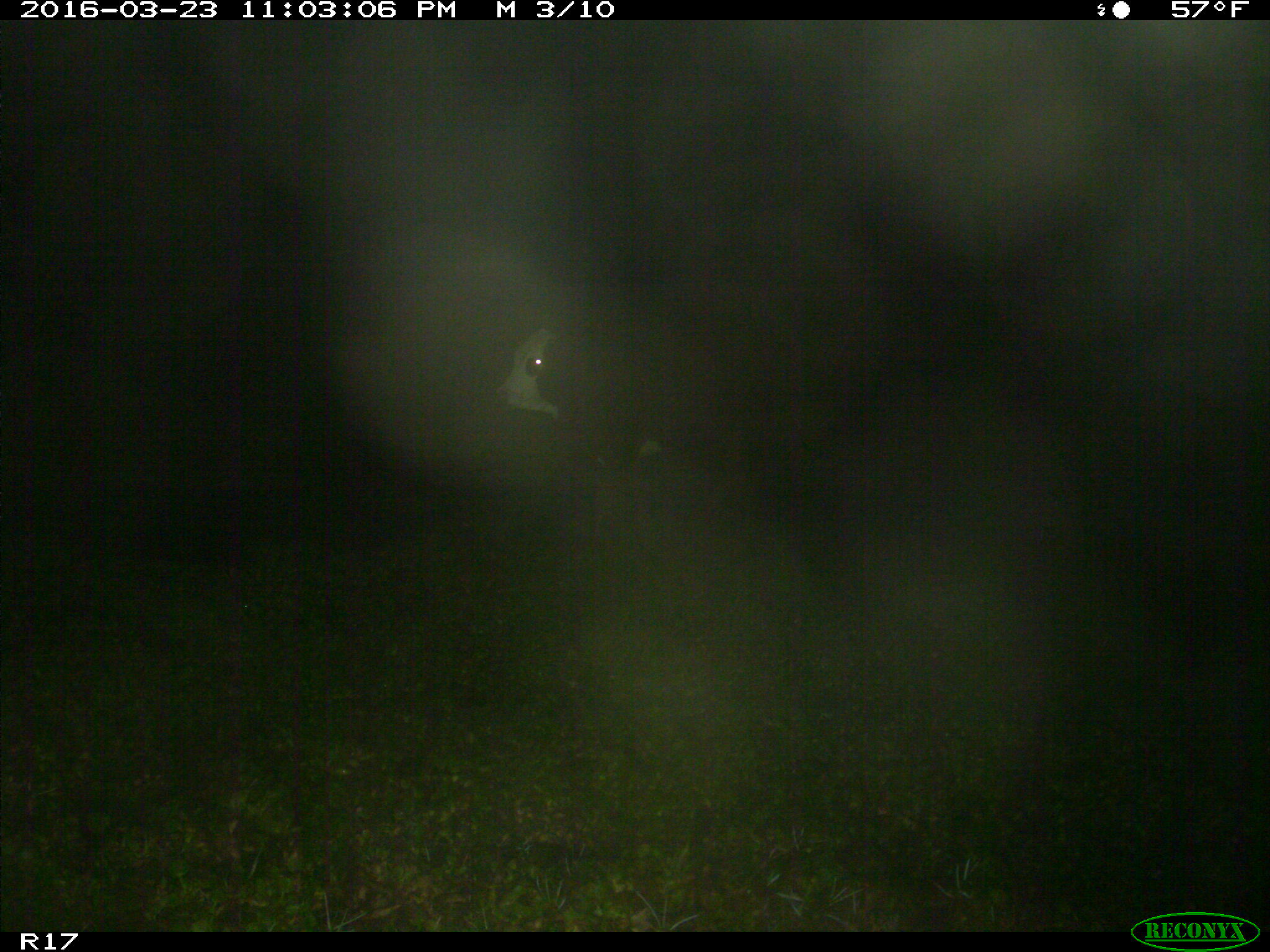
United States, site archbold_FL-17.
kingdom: Animalia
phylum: Chordata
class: Mammalia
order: Artiodactyla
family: Bovidae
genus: Bos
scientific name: Bos taurus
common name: domestic cow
Bos taurus (domestic cow).